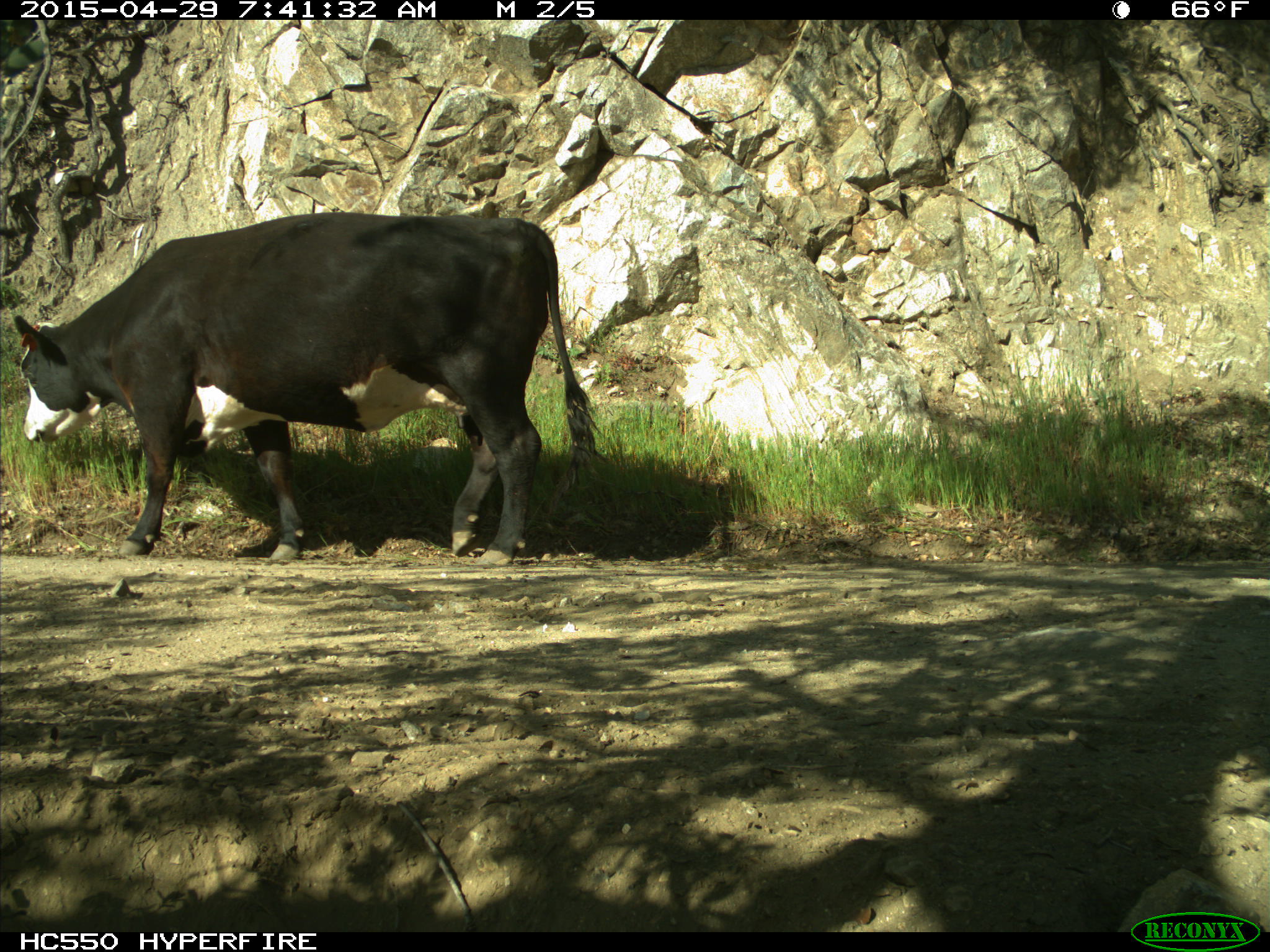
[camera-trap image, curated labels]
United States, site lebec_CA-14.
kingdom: Animalia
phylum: Chordata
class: Mammalia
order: Artiodactyla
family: Bovidae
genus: Bos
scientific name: Bos taurus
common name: domestic cow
Bos taurus (domestic cow).